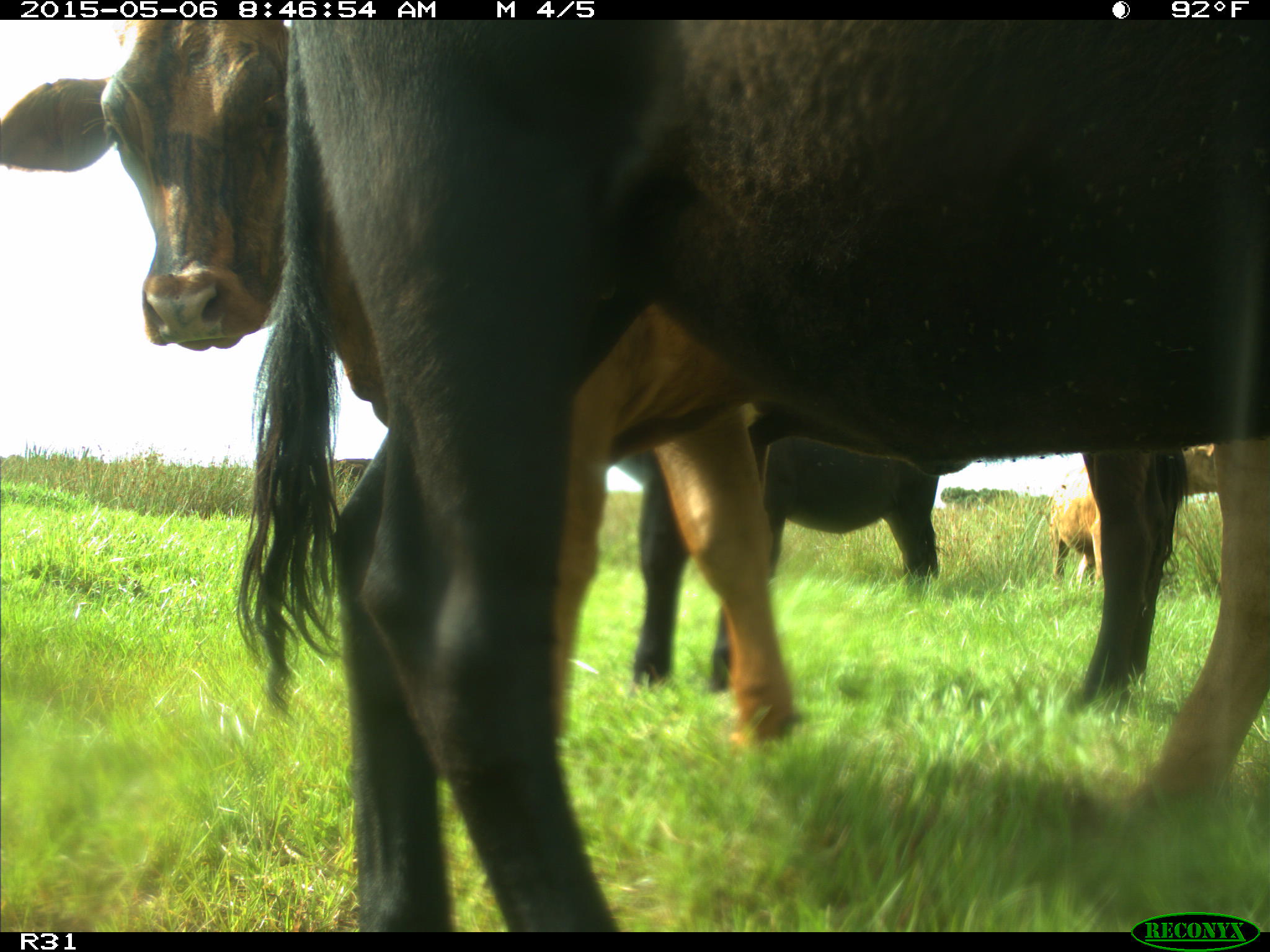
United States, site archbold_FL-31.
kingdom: Animalia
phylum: Chordata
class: Mammalia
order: Artiodactyla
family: Bovidae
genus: Bos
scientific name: Bos taurus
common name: domestic cow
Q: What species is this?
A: Bos taurus (domestic cow).